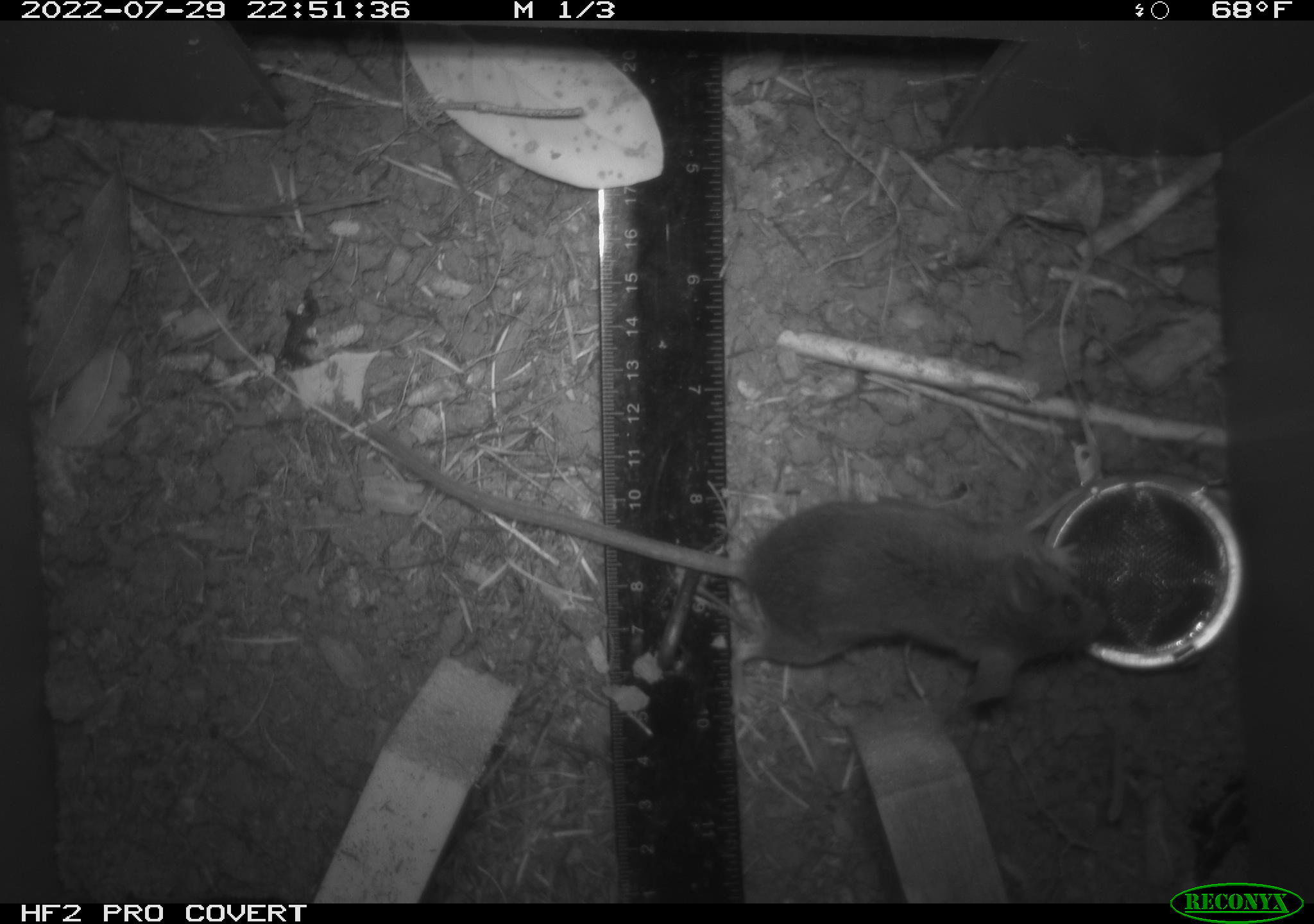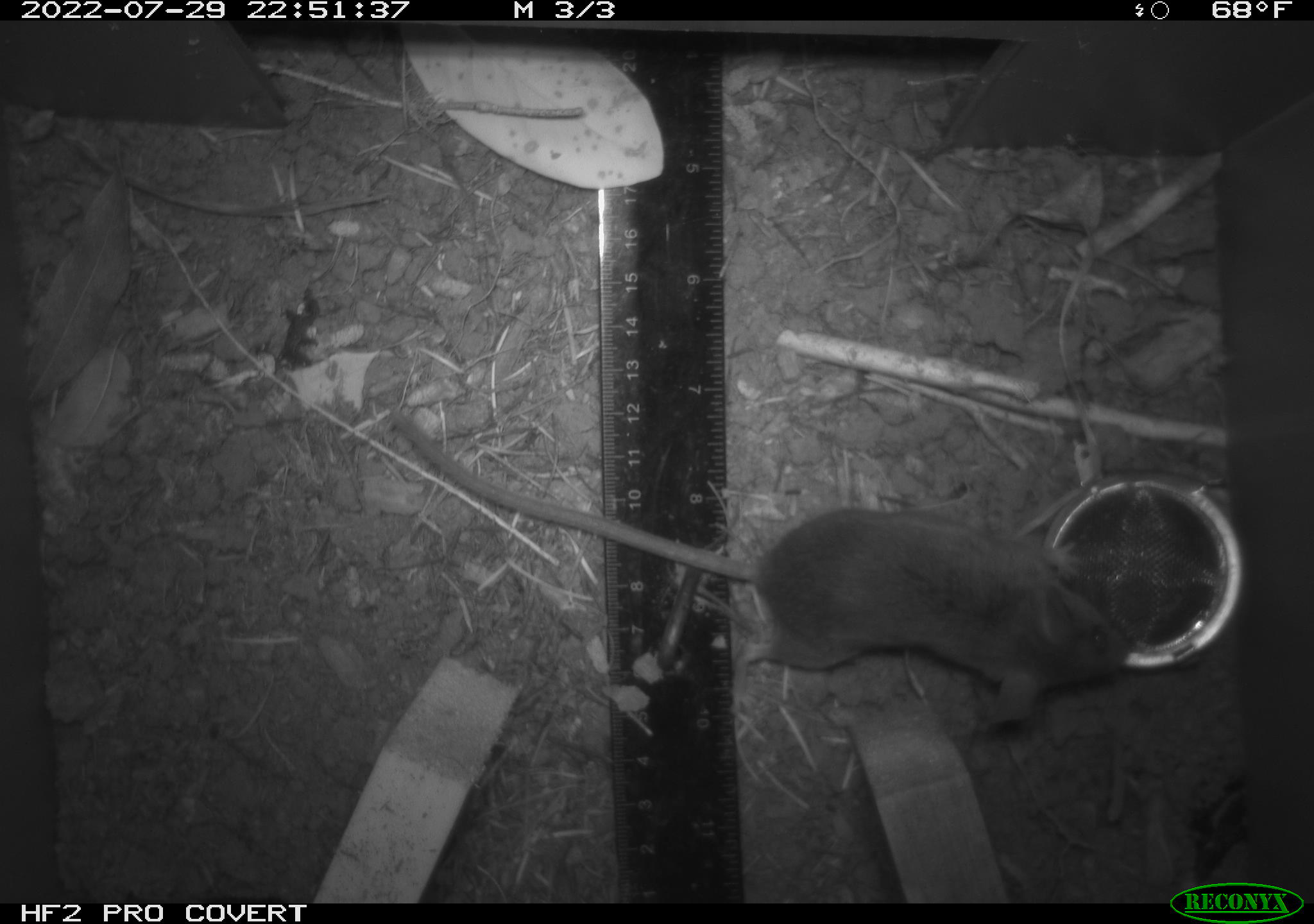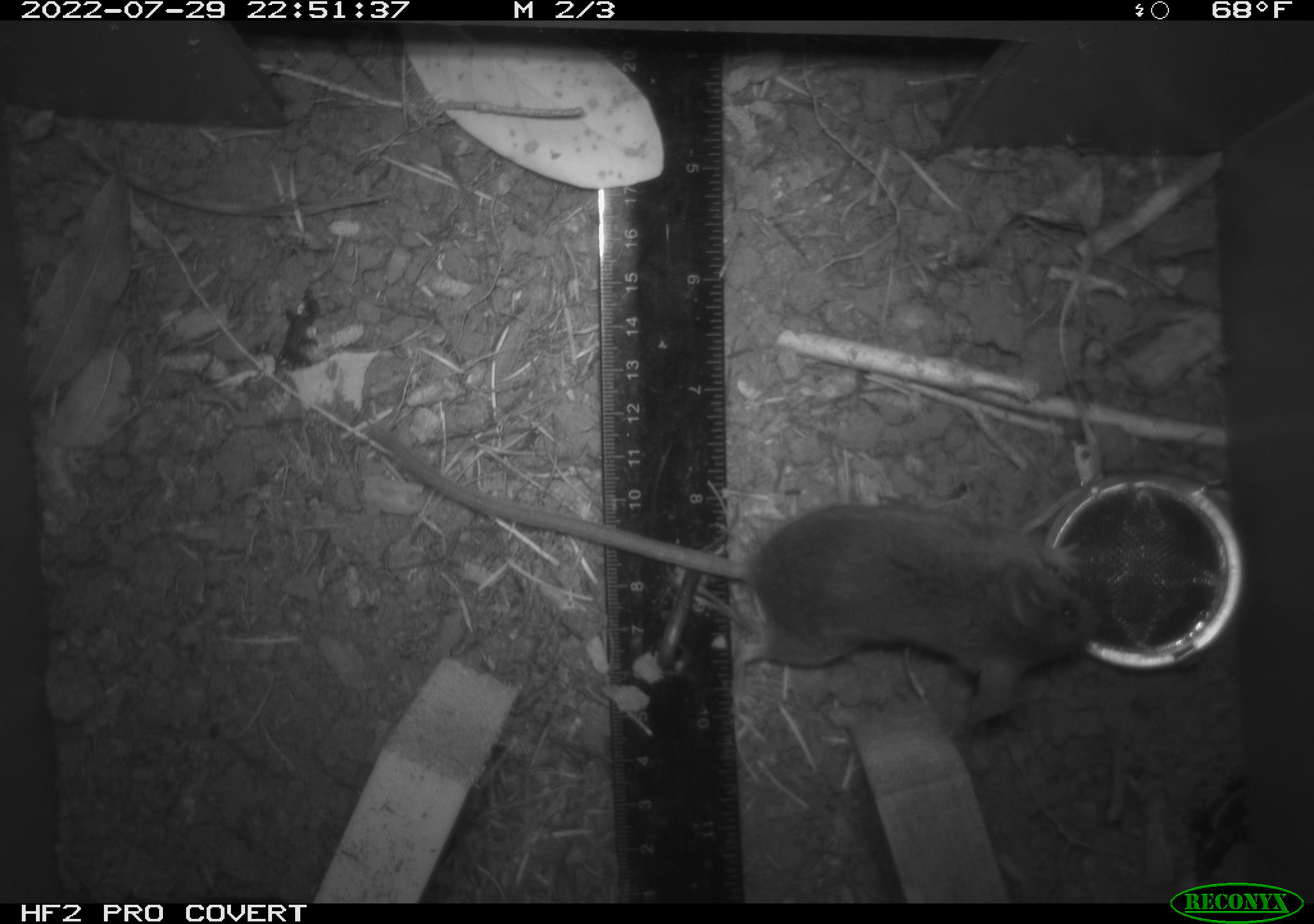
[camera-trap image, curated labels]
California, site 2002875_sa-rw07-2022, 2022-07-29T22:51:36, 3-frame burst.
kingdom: Animalia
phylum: Chordata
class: Mammalia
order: Rodentia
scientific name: Rodentia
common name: mouse species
Mouse species (Rodentia).